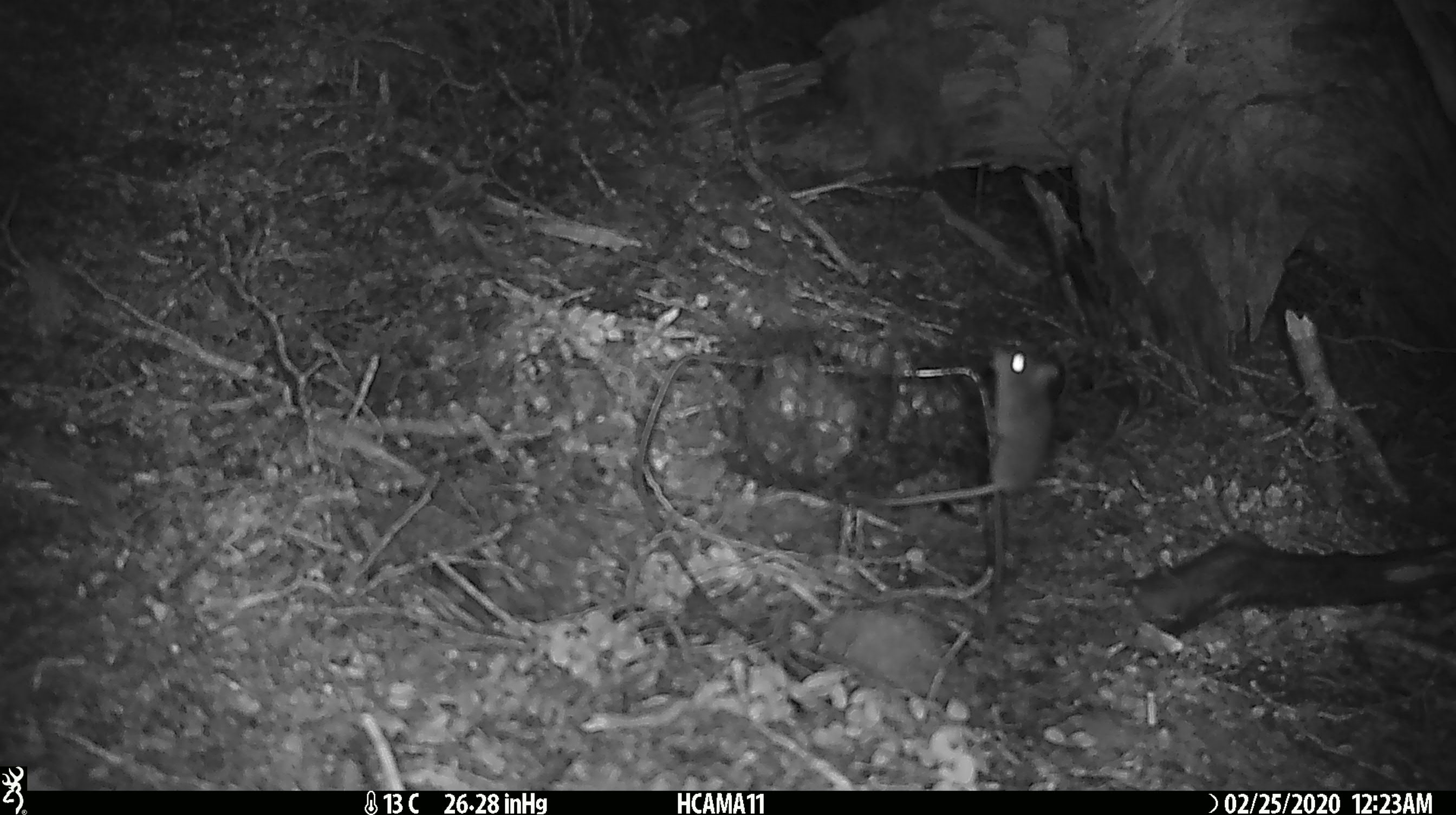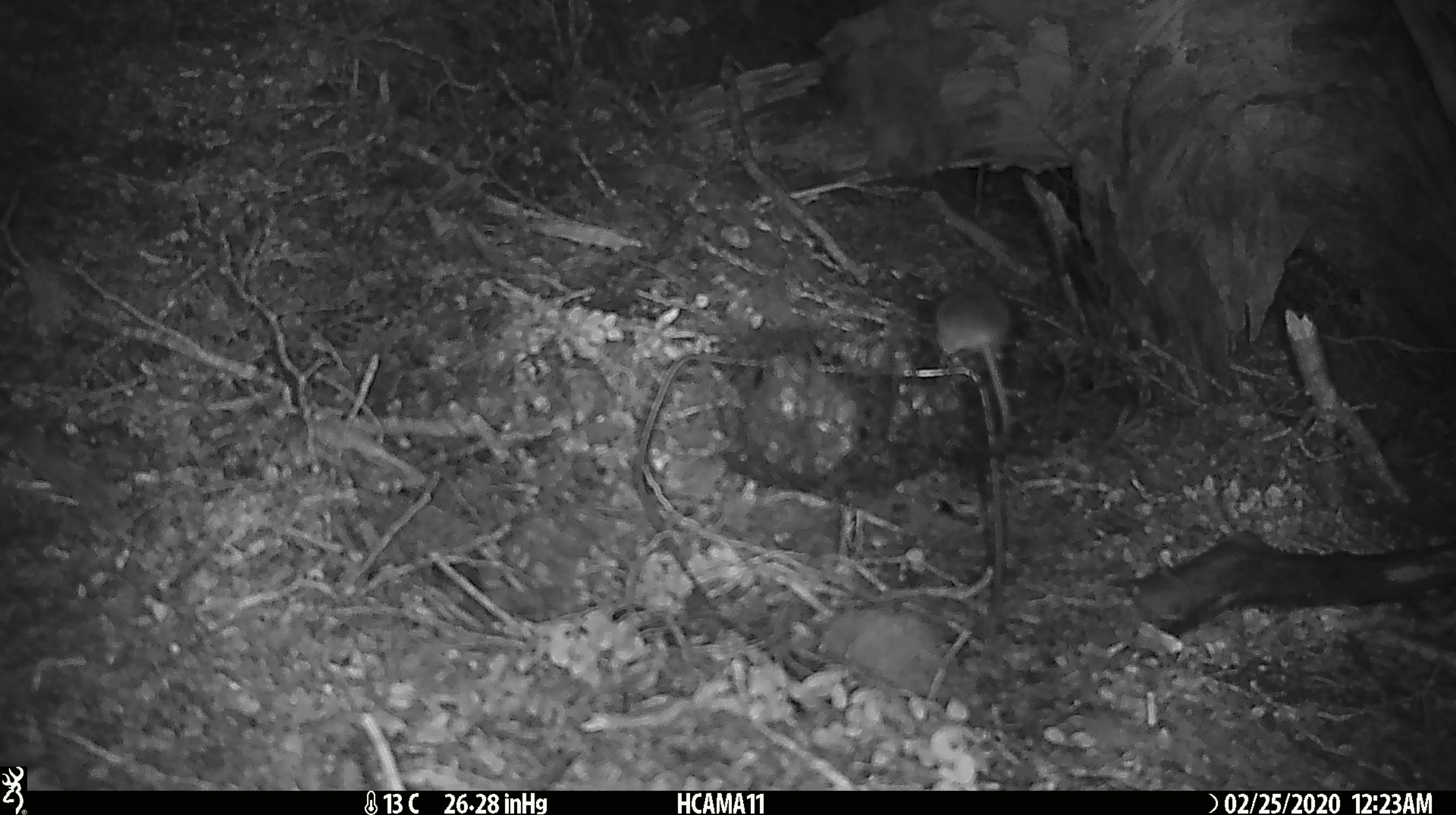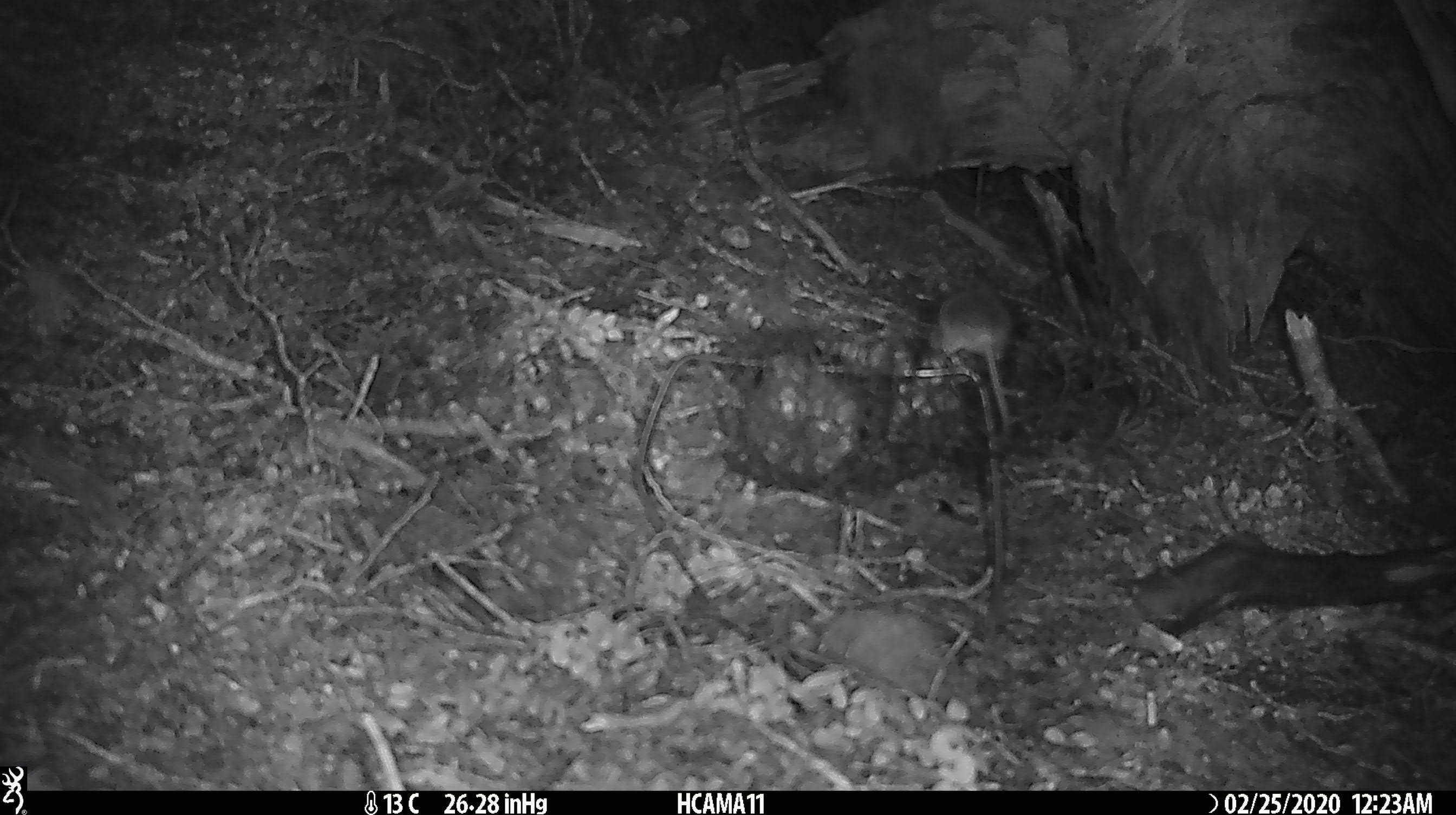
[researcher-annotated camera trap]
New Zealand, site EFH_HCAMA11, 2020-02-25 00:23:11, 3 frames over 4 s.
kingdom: Animalia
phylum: Chordata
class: Mammalia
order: Rodentia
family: Muridae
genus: Mus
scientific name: Mus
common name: mouse